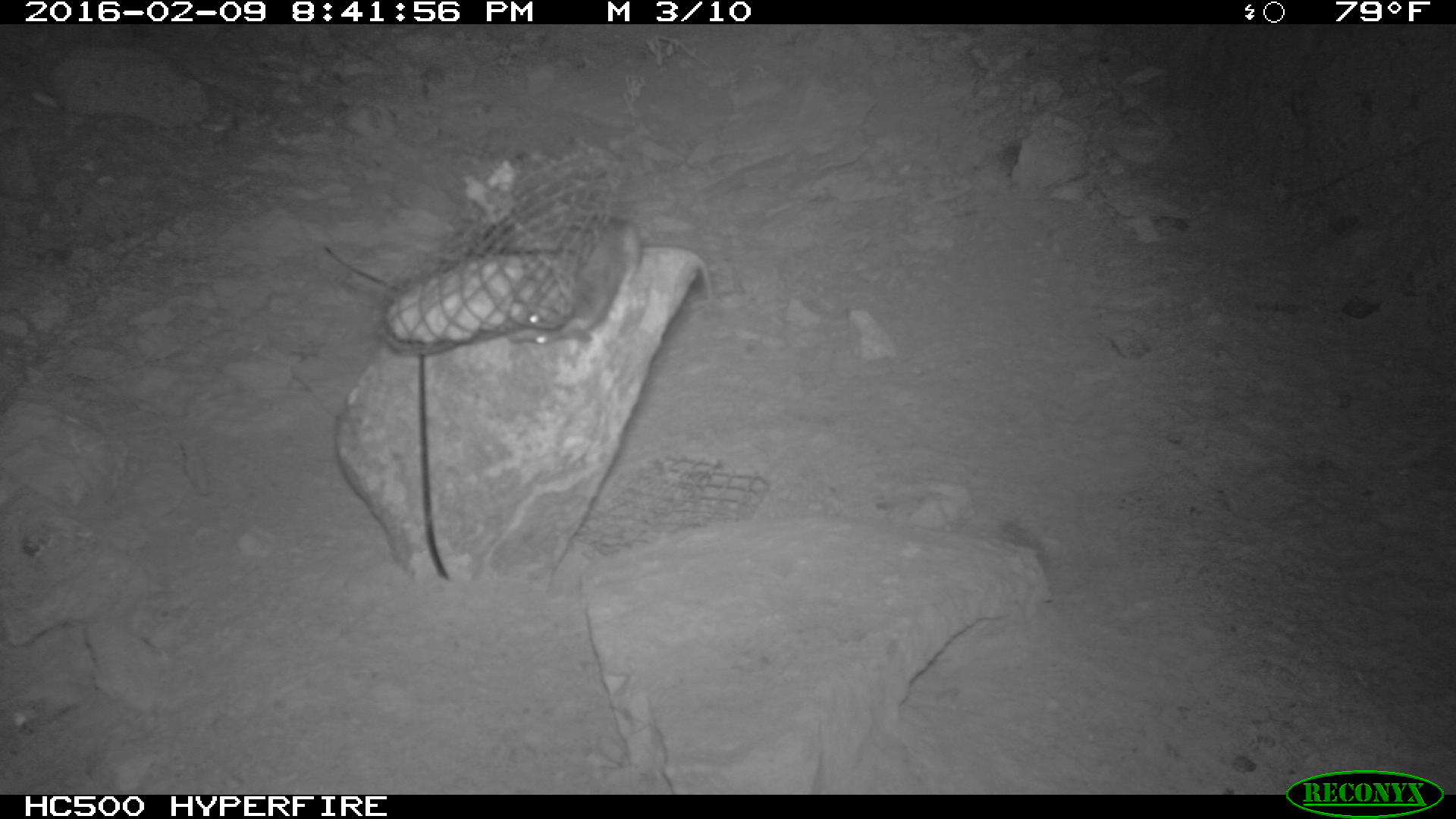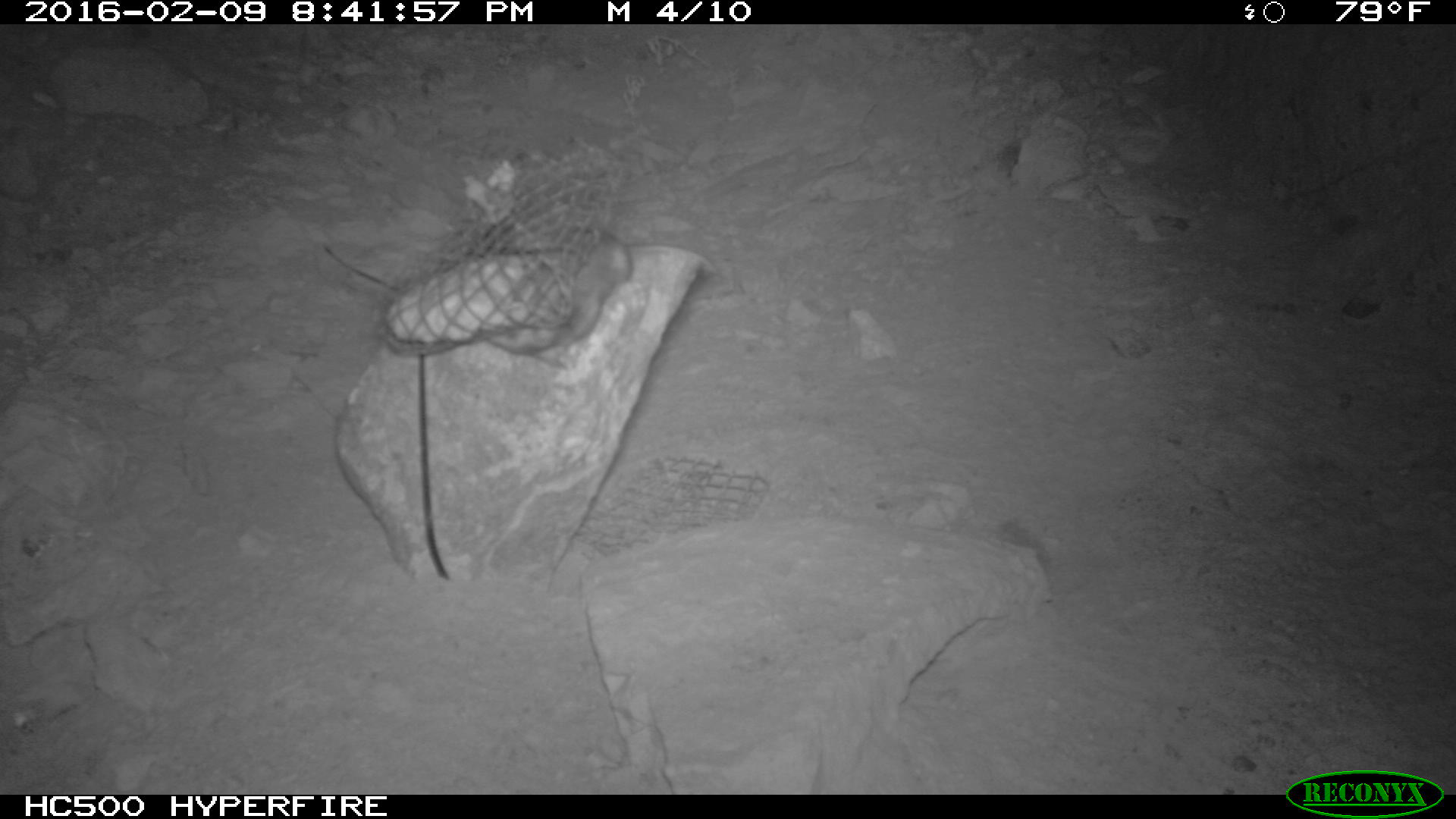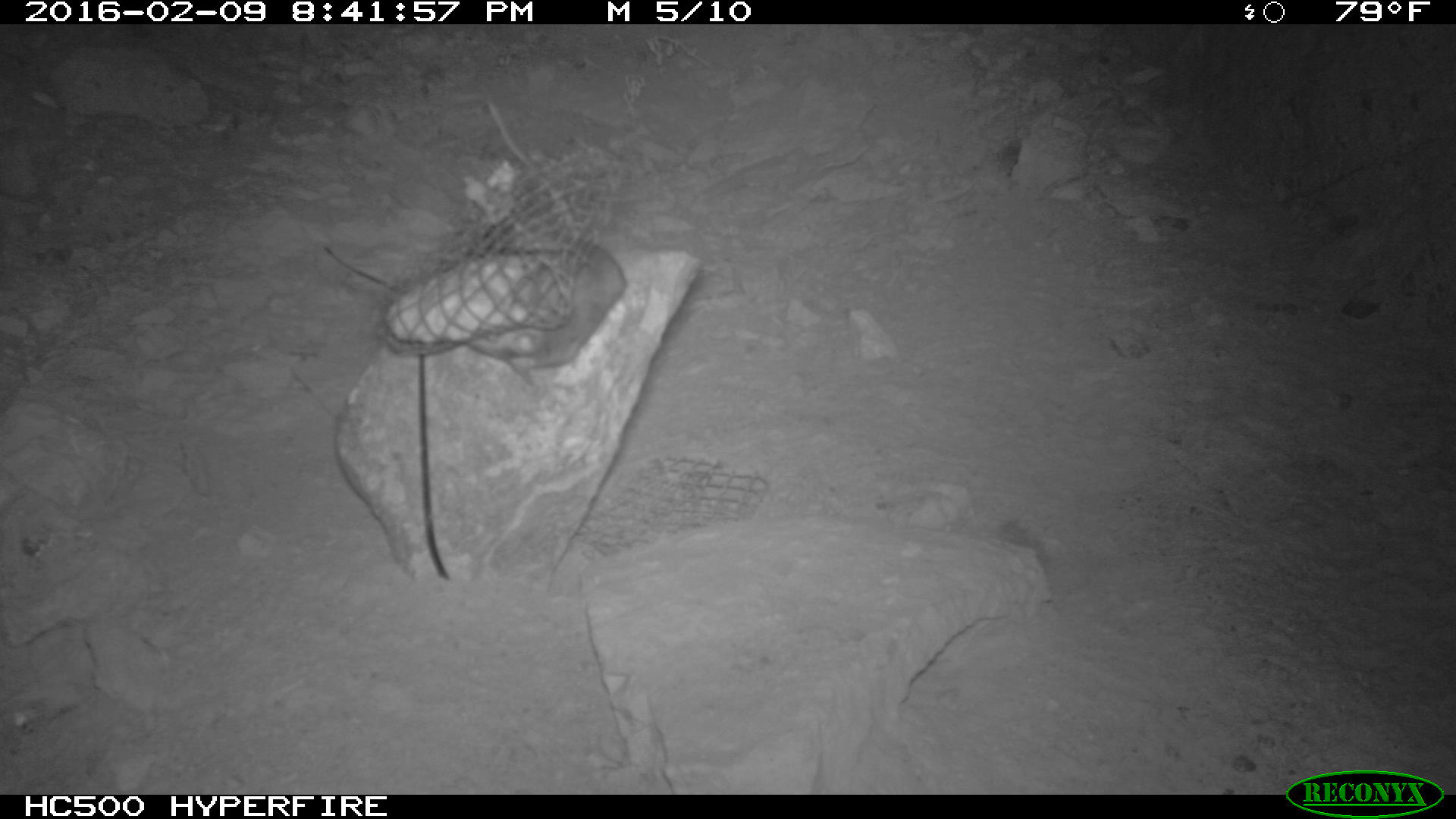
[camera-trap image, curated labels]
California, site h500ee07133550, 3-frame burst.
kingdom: Animalia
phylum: Chordata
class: Mammalia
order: Rodentia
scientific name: Rodentia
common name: rodent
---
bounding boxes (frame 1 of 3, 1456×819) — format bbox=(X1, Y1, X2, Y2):
rodent: bbox=(517, 215, 642, 350)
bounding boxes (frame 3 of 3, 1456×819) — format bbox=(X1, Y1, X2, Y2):
rodent: bbox=(468, 96, 627, 384)